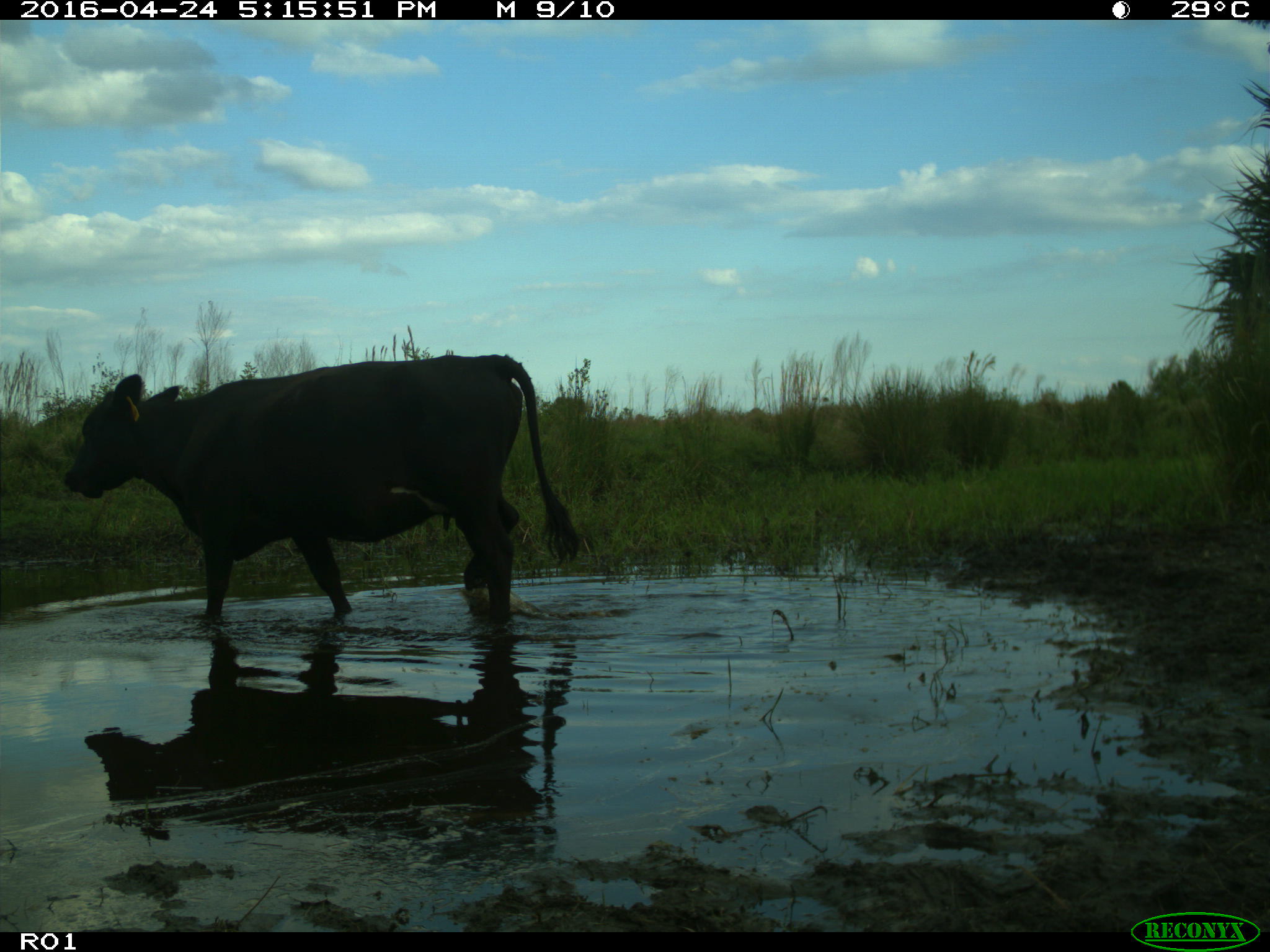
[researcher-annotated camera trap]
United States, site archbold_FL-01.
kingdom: Animalia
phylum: Chordata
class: Mammalia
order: Artiodactyla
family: Bovidae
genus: Bos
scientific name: Bos taurus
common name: domestic cow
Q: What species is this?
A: Bos taurus (domestic cow).